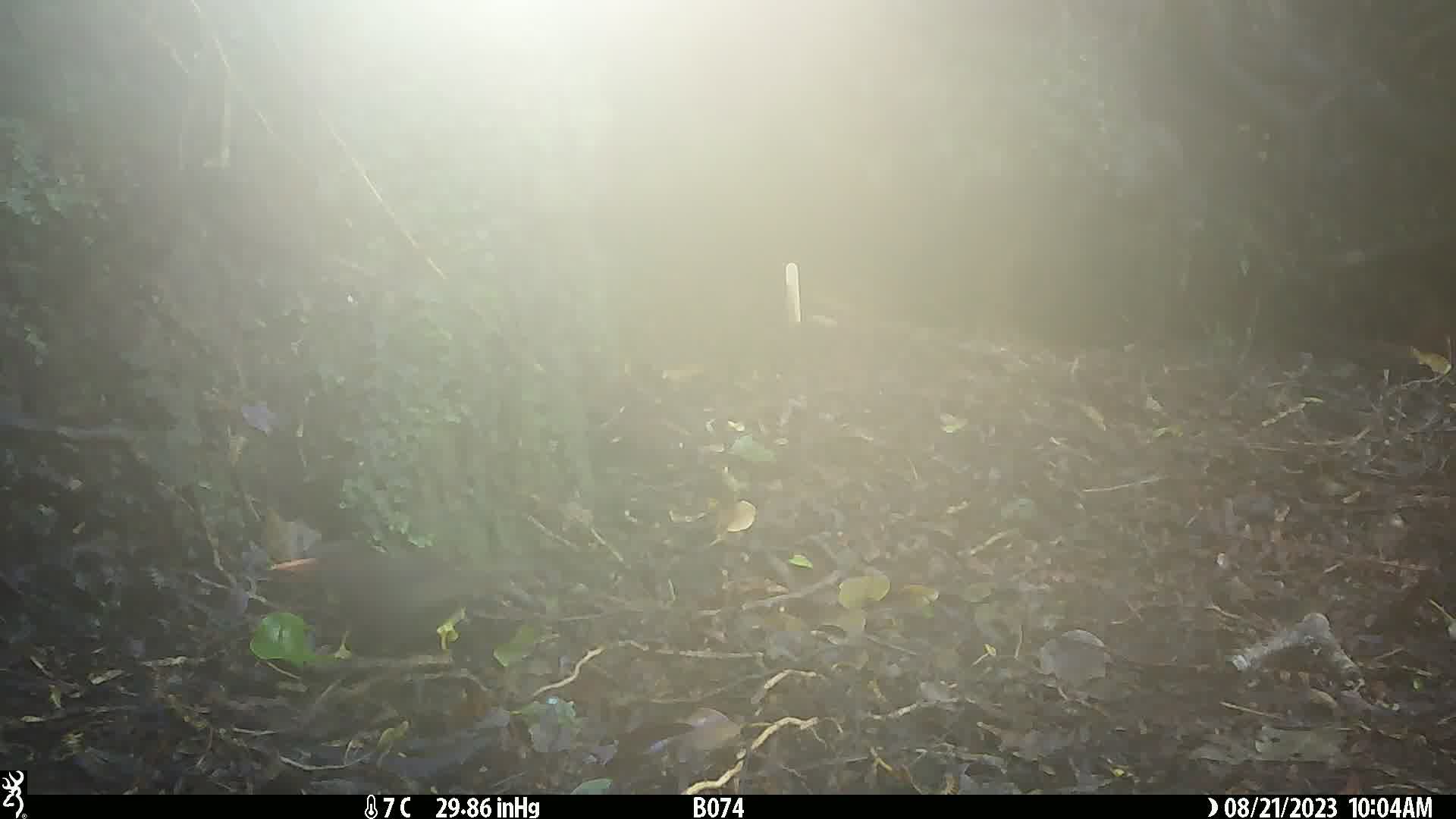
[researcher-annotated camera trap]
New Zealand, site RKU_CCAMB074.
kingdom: Animalia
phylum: Chordata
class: Aves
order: Passeriformes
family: Turdidae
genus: Turdus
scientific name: Turdus merula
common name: eurasian blackbird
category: blackbird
Blackbird (eurasian blackbird) (Turdus merula).